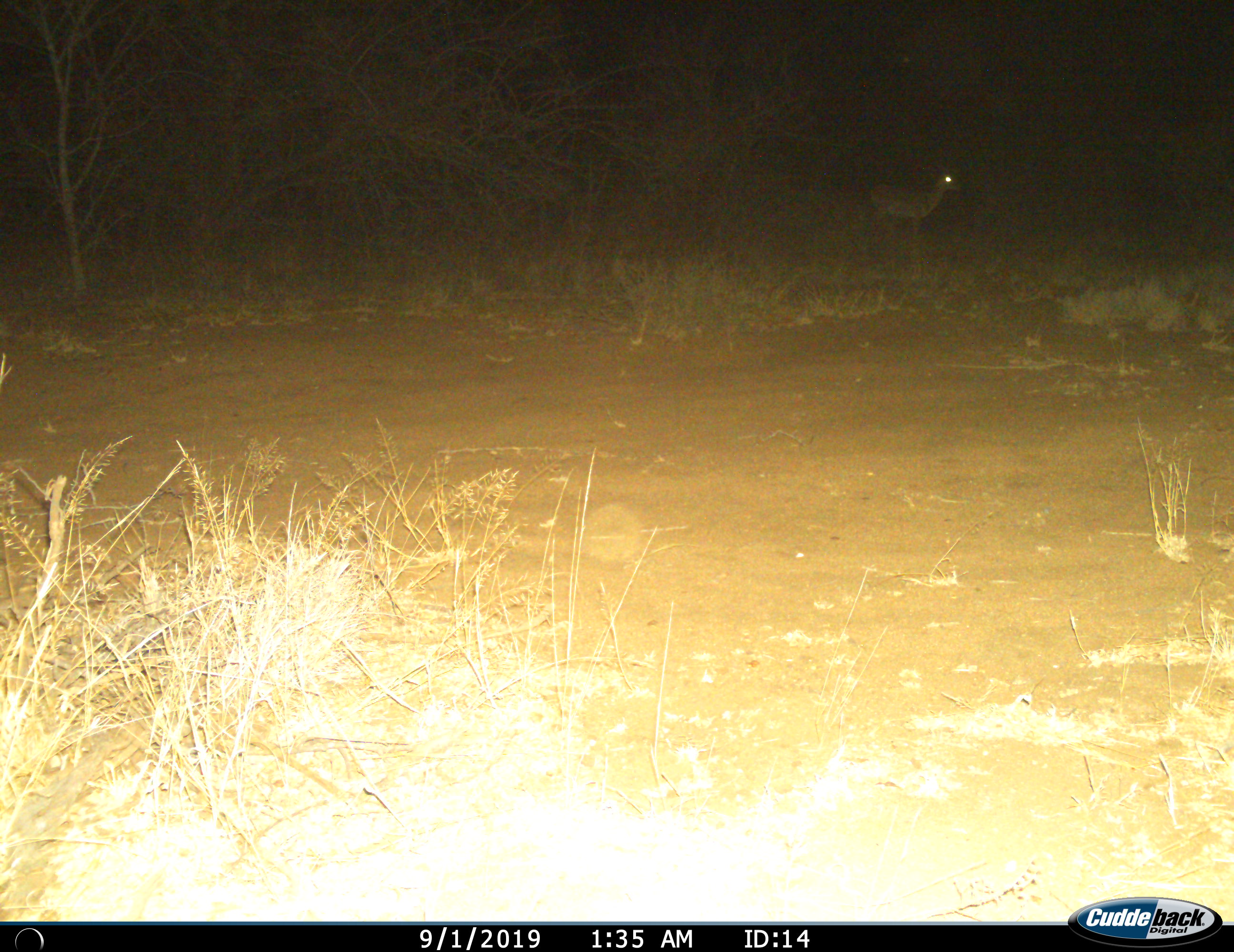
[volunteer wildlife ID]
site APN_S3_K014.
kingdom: Animalia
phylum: Chordata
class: Mammalia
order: Artiodactyla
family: Bovidae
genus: Aepyceros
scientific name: Aepyceros melampus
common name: impala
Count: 1.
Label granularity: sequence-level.